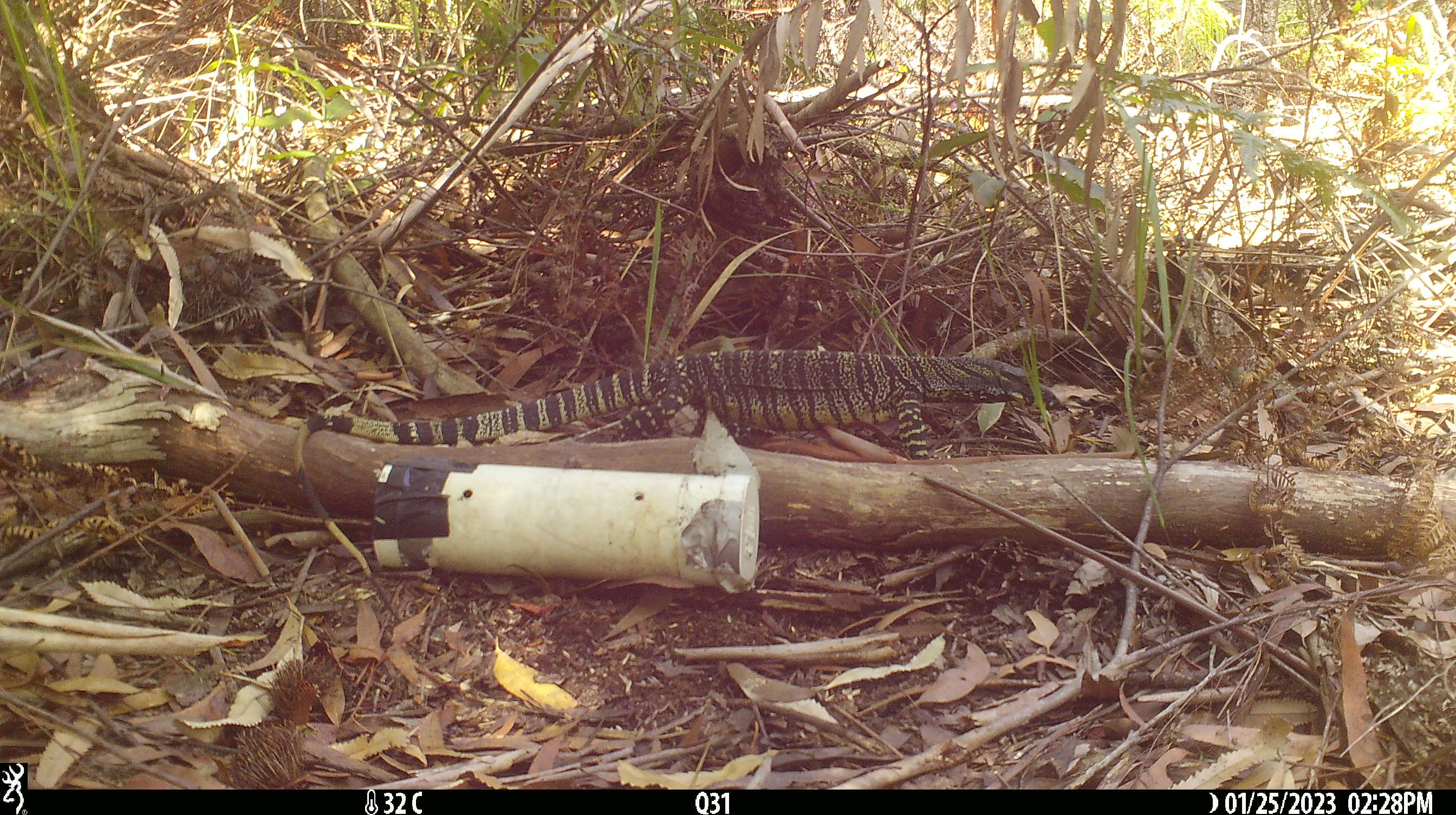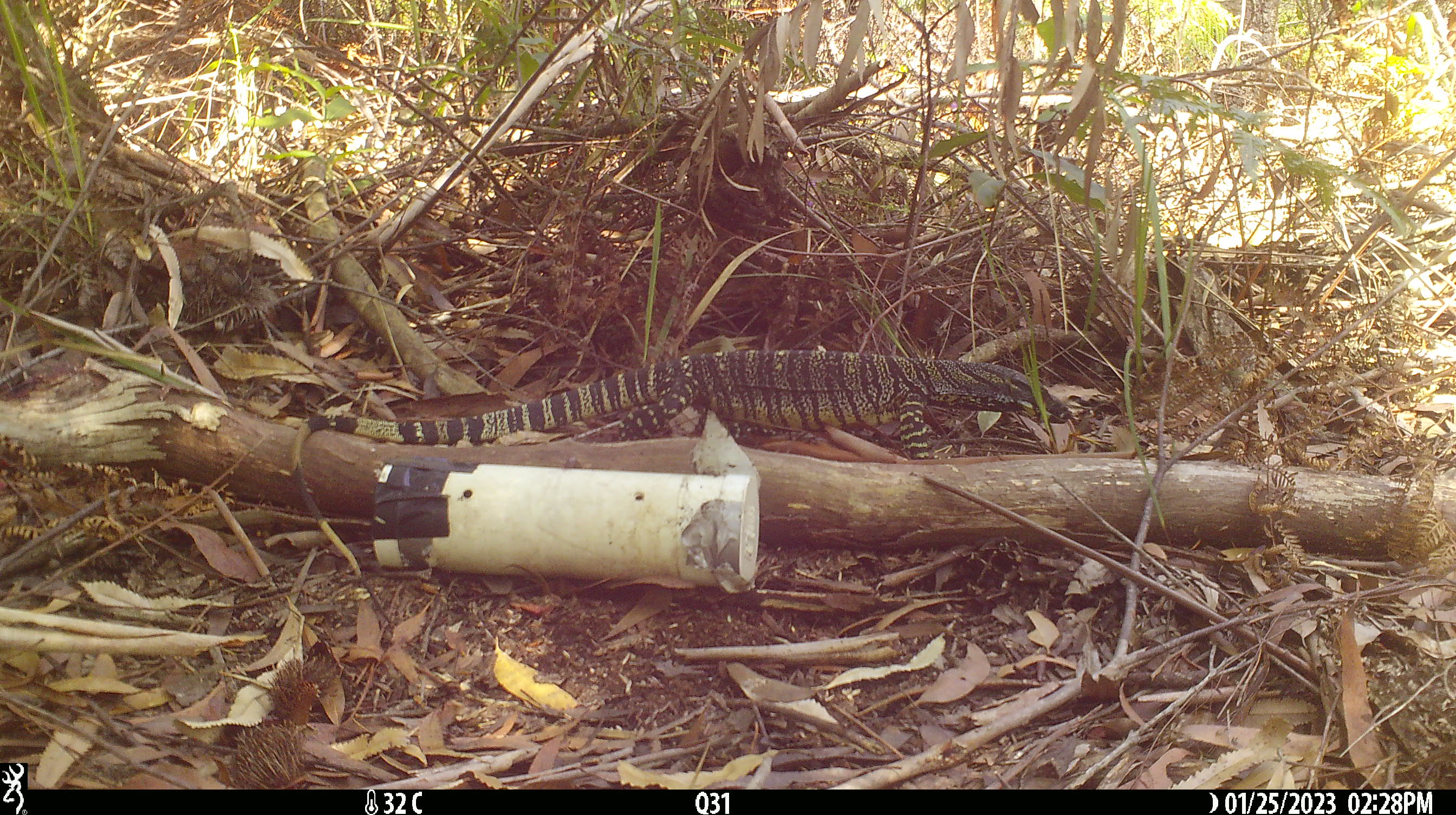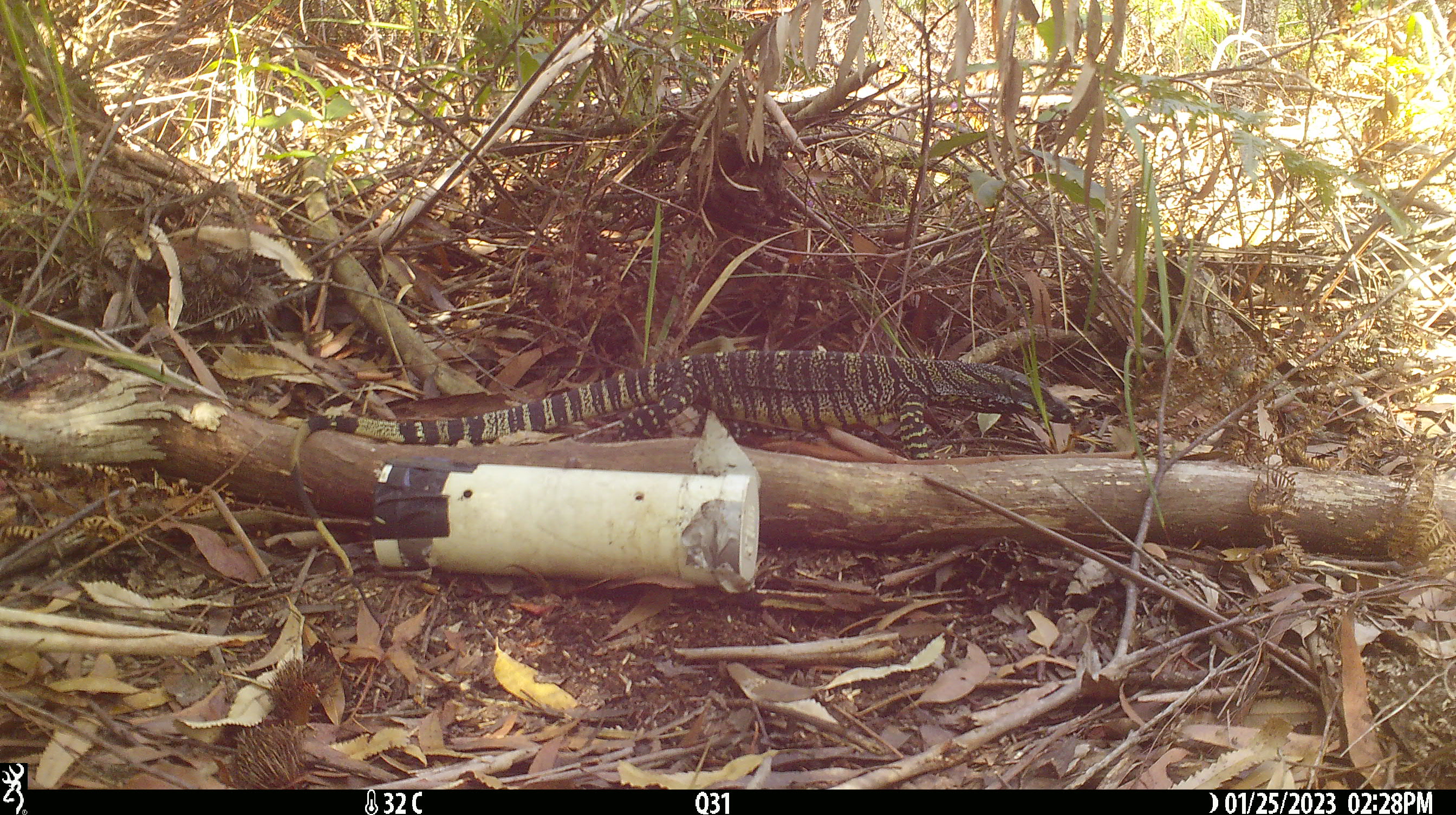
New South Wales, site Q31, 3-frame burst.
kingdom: Animalia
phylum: Chordata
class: Reptilia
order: Squamata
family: Varanidae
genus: Varanus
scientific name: Varanus varius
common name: lace monitor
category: goanna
Goanna (lace monitor) (Varanus varius).